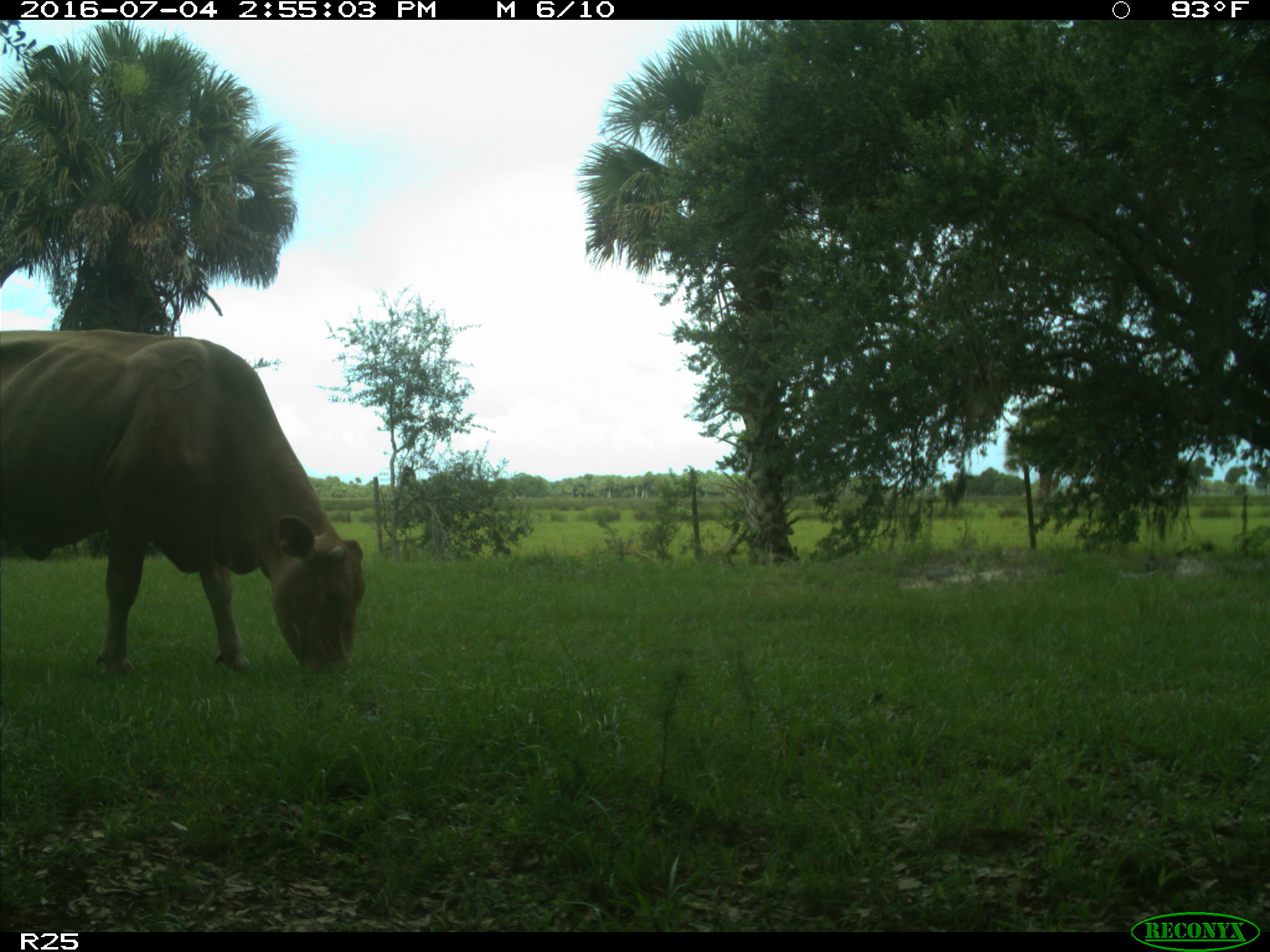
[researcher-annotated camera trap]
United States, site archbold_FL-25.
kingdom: Animalia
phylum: Chordata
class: Mammalia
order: Artiodactyla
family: Bovidae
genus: Bos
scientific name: Bos taurus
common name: domestic cow